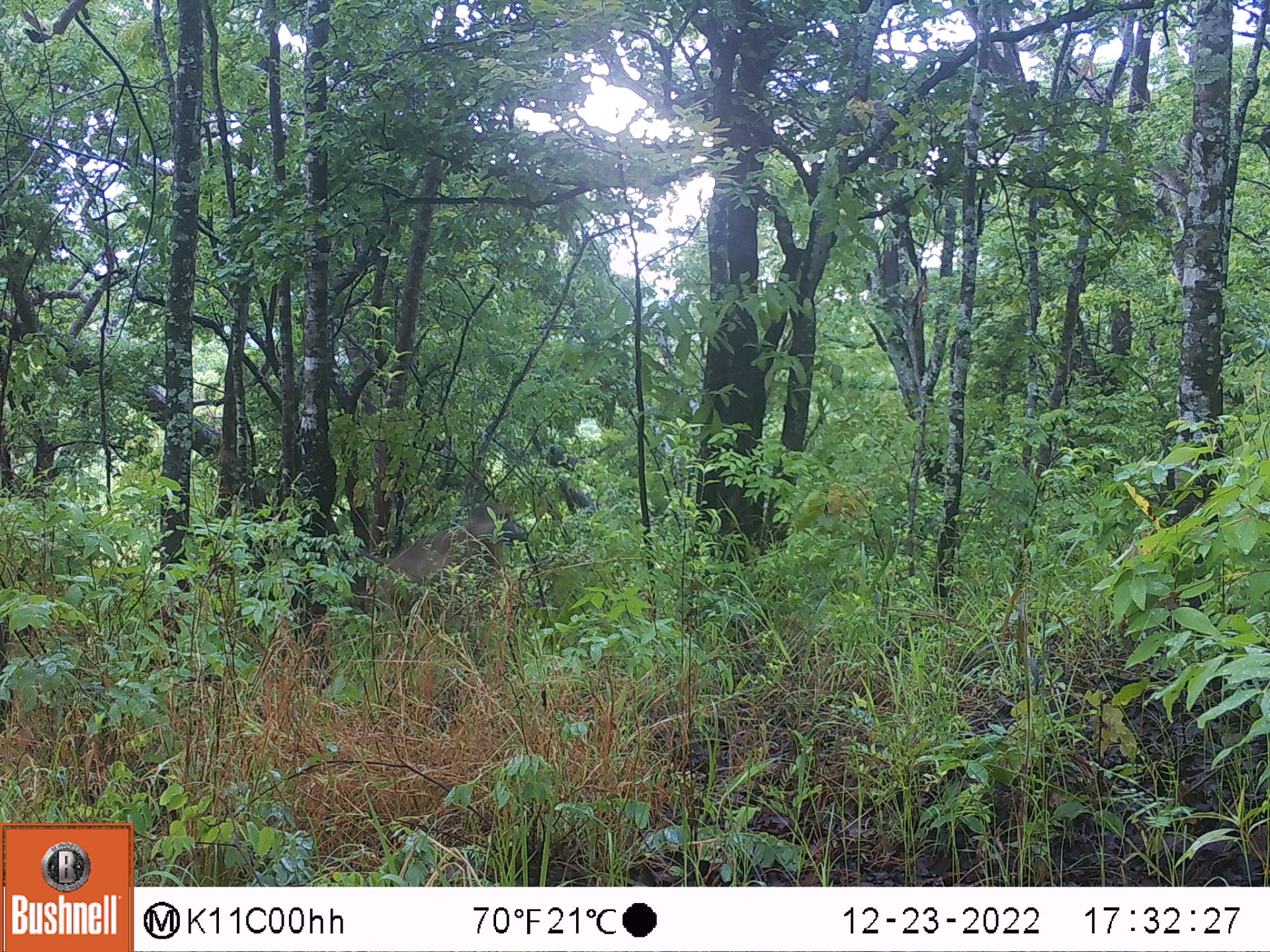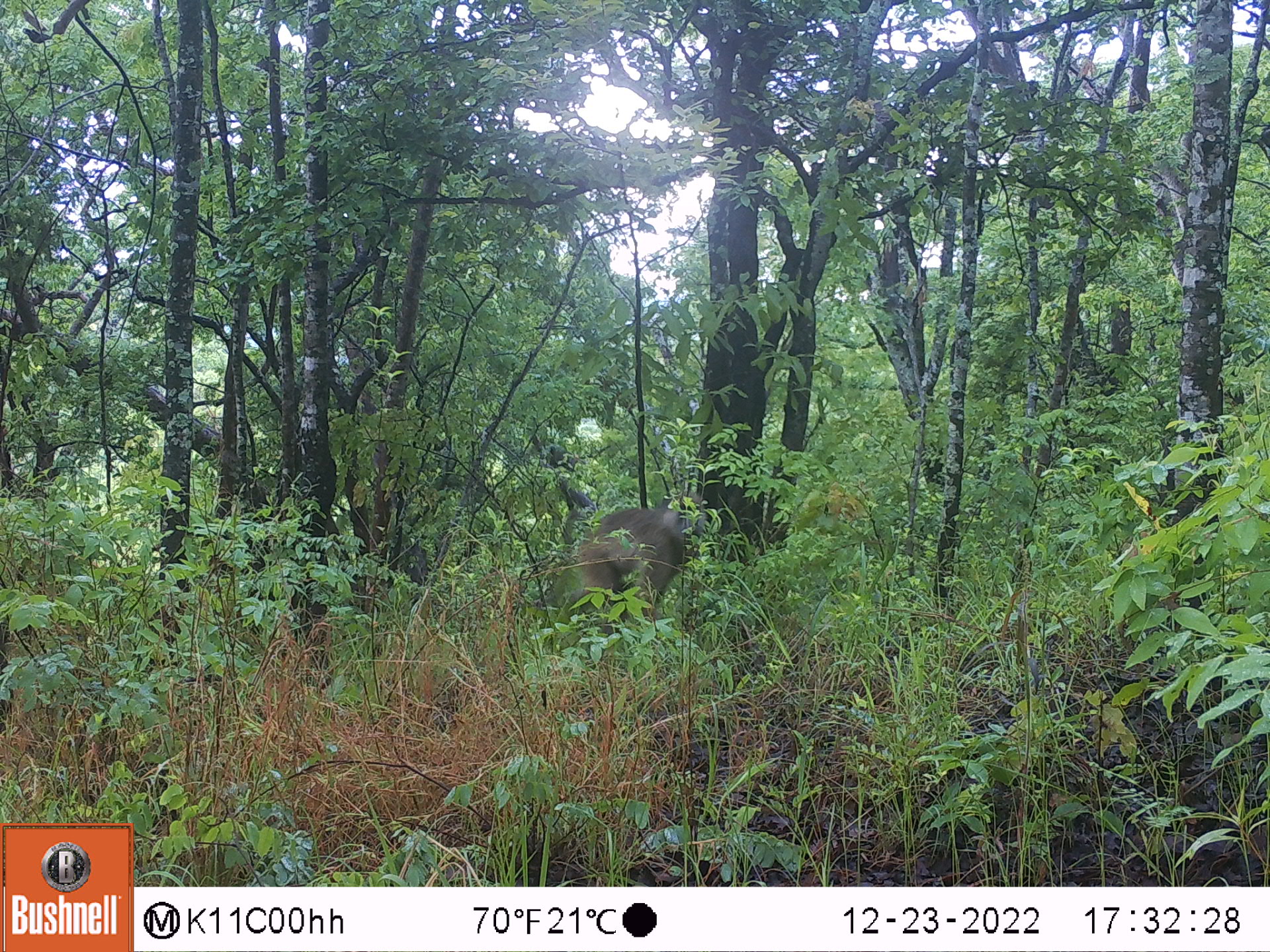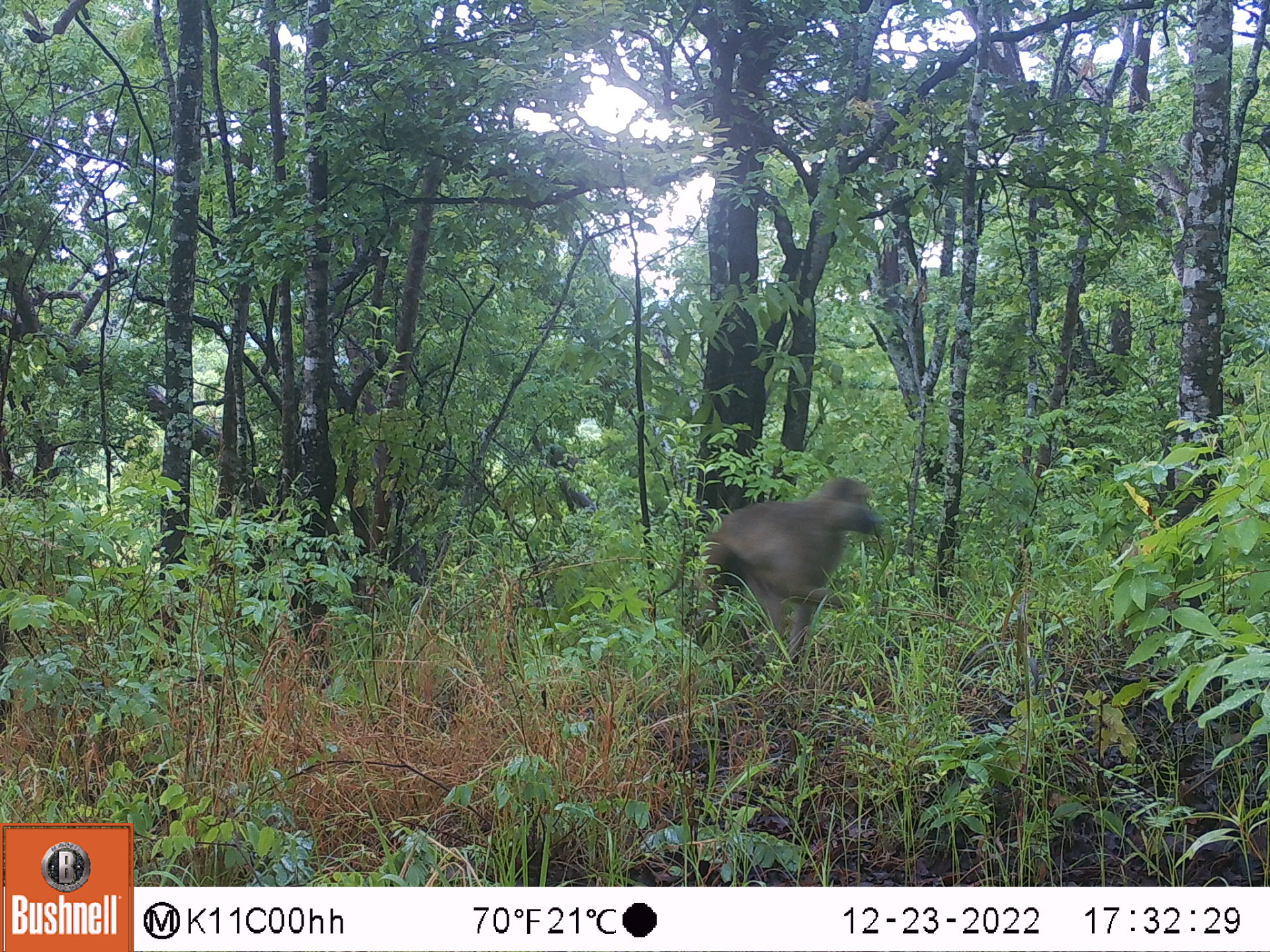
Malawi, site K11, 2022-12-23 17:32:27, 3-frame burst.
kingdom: Animalia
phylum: Chordata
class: Mammalia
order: Primates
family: Cercopithecidae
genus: Papio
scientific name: Papio cynocephalus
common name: yellow baboon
Yellow baboon (Papio cynocephalus), count 1.